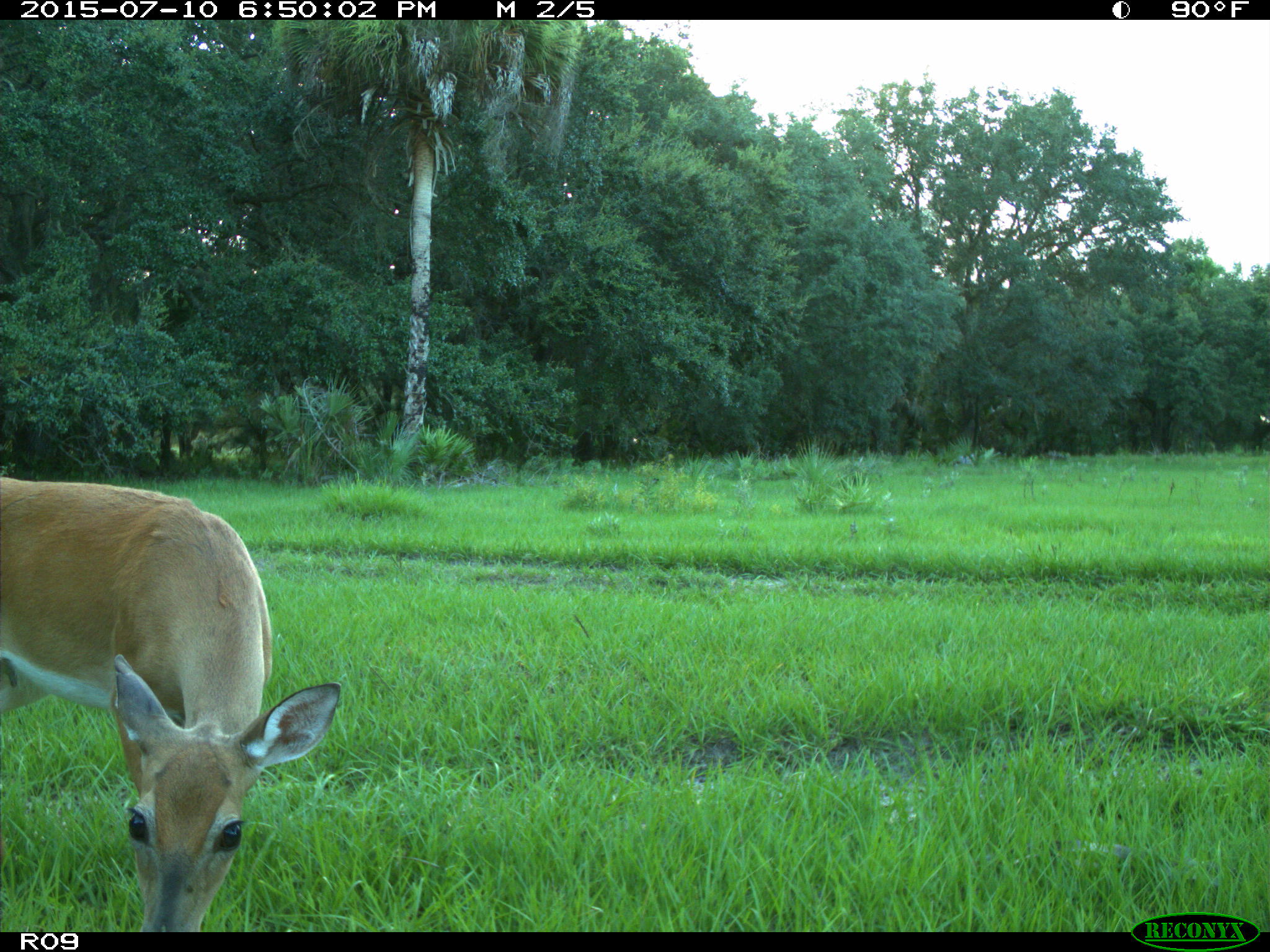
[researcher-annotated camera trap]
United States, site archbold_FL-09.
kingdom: Animalia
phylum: Chordata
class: Mammalia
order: Artiodactyla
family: Cervidae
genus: Odocoileus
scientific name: Odocoileus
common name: deer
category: unidentified deer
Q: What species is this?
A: Unidentified deer (deer) (Odocoileus).